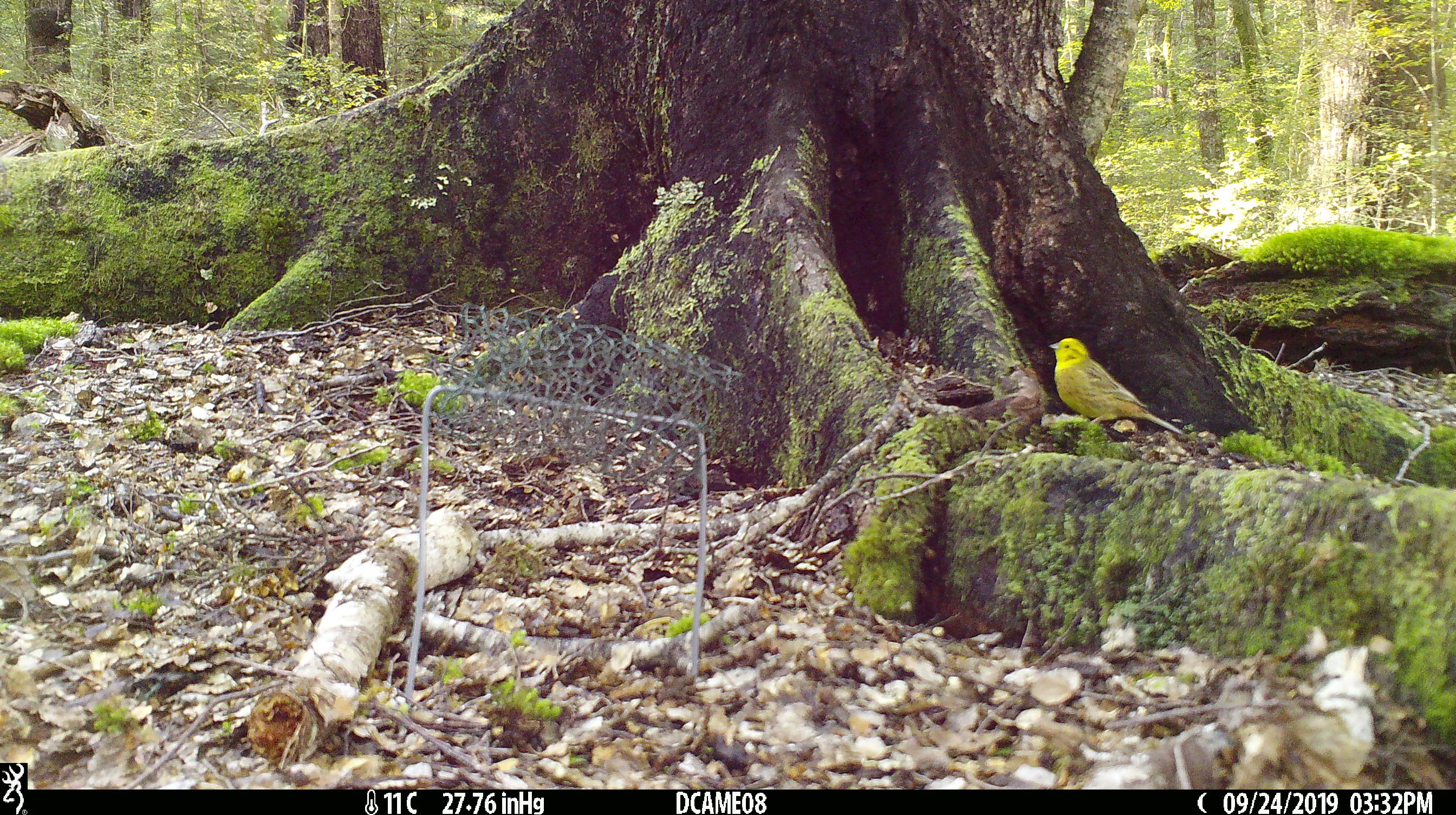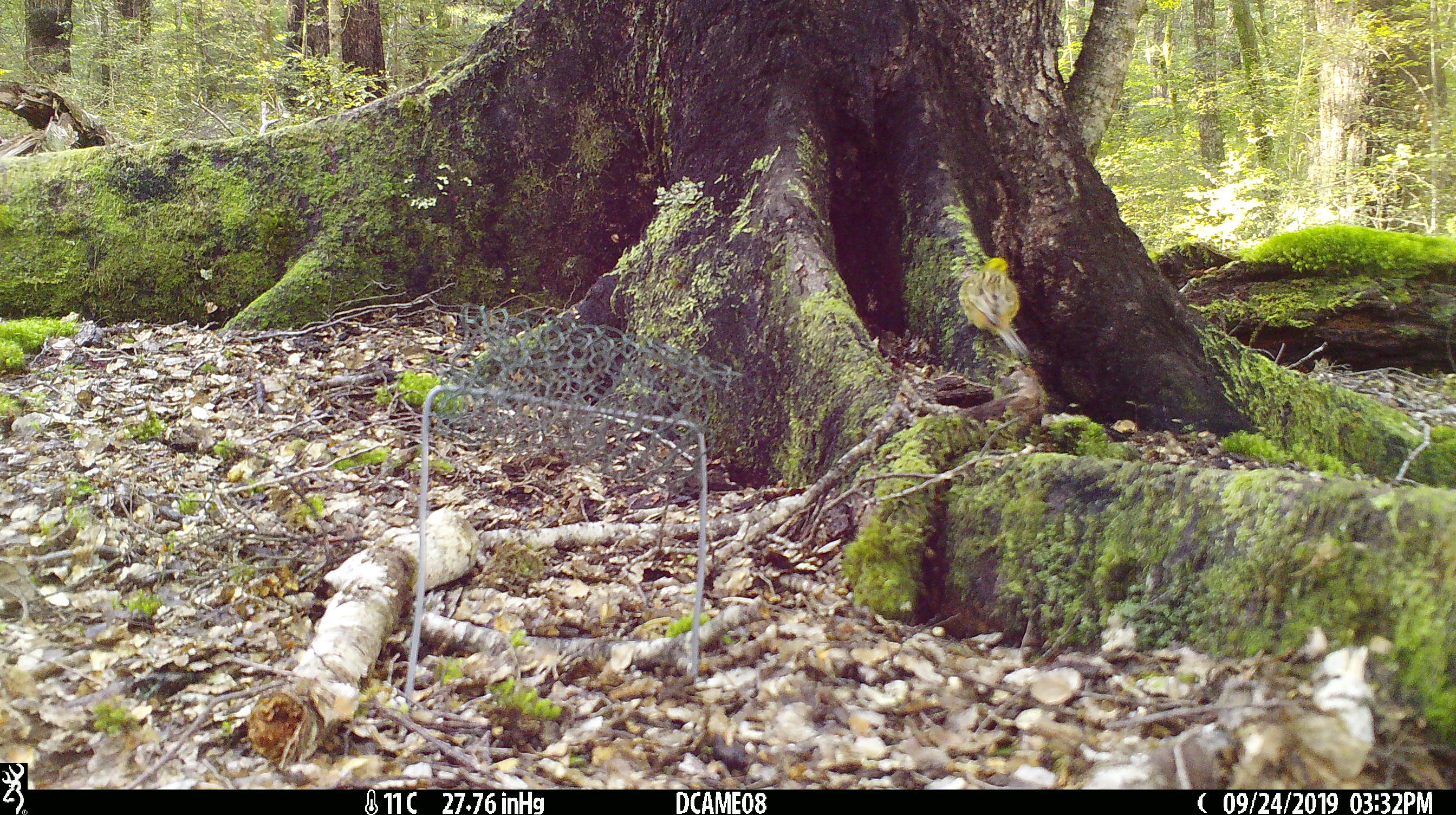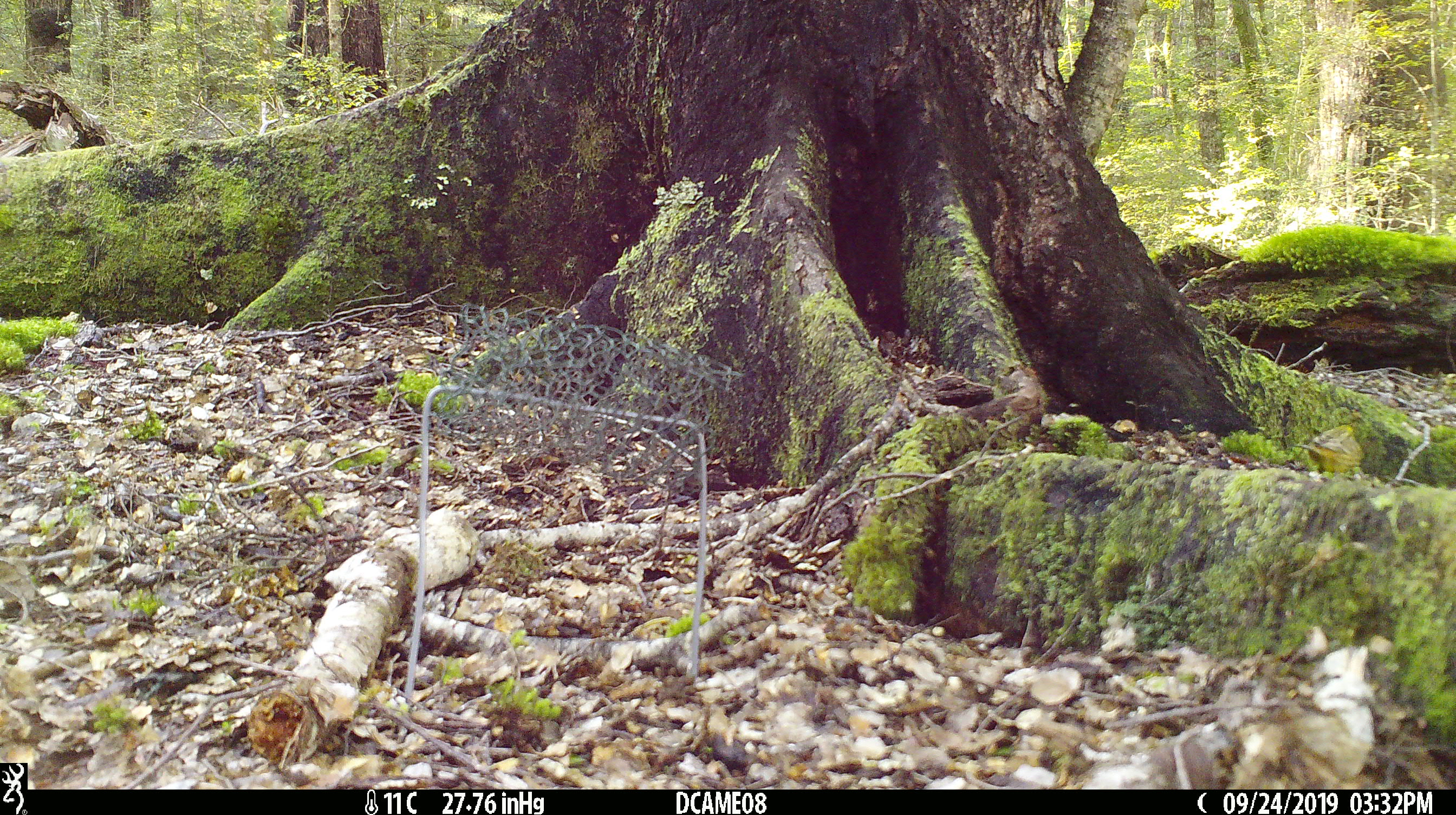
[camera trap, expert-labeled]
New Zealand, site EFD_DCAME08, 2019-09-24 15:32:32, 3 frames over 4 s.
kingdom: Animalia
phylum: Chordata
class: Aves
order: Passeriformes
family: Emberizidae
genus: Emberiza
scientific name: Emberiza citrinella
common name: yellowhammer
Yellowhammer (Emberiza citrinella).